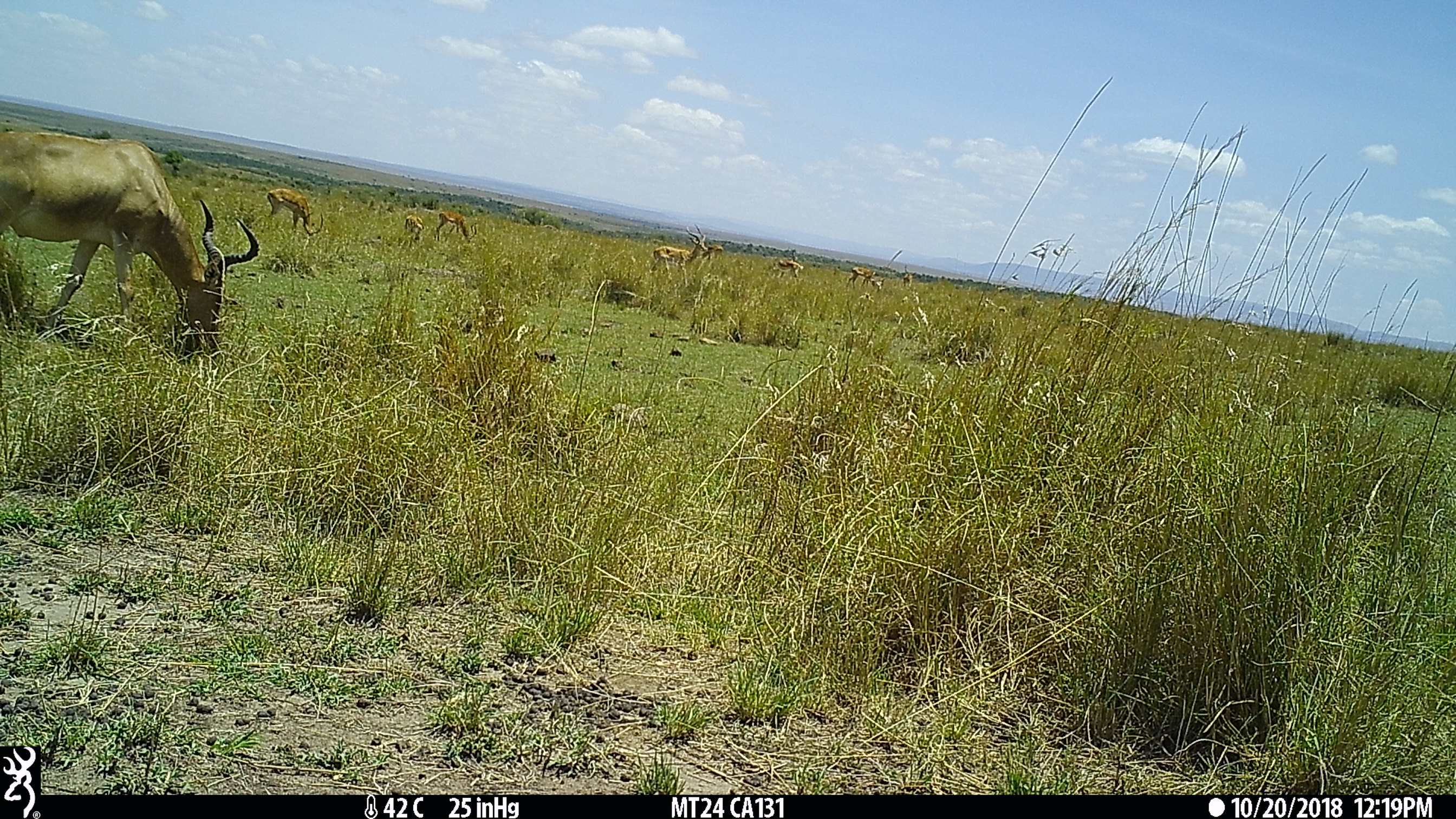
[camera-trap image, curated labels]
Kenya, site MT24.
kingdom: Animalia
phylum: Chordata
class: Mammalia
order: Artiodactyla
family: Bovidae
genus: Aepyceros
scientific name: Aepyceros melampus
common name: impala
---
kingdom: Animalia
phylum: Chordata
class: Mammalia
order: Artiodactyla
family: Bovidae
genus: Alcelaphus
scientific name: Alcelaphus buselaphus cokii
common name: coke's hartebeest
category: hartebeest cokes